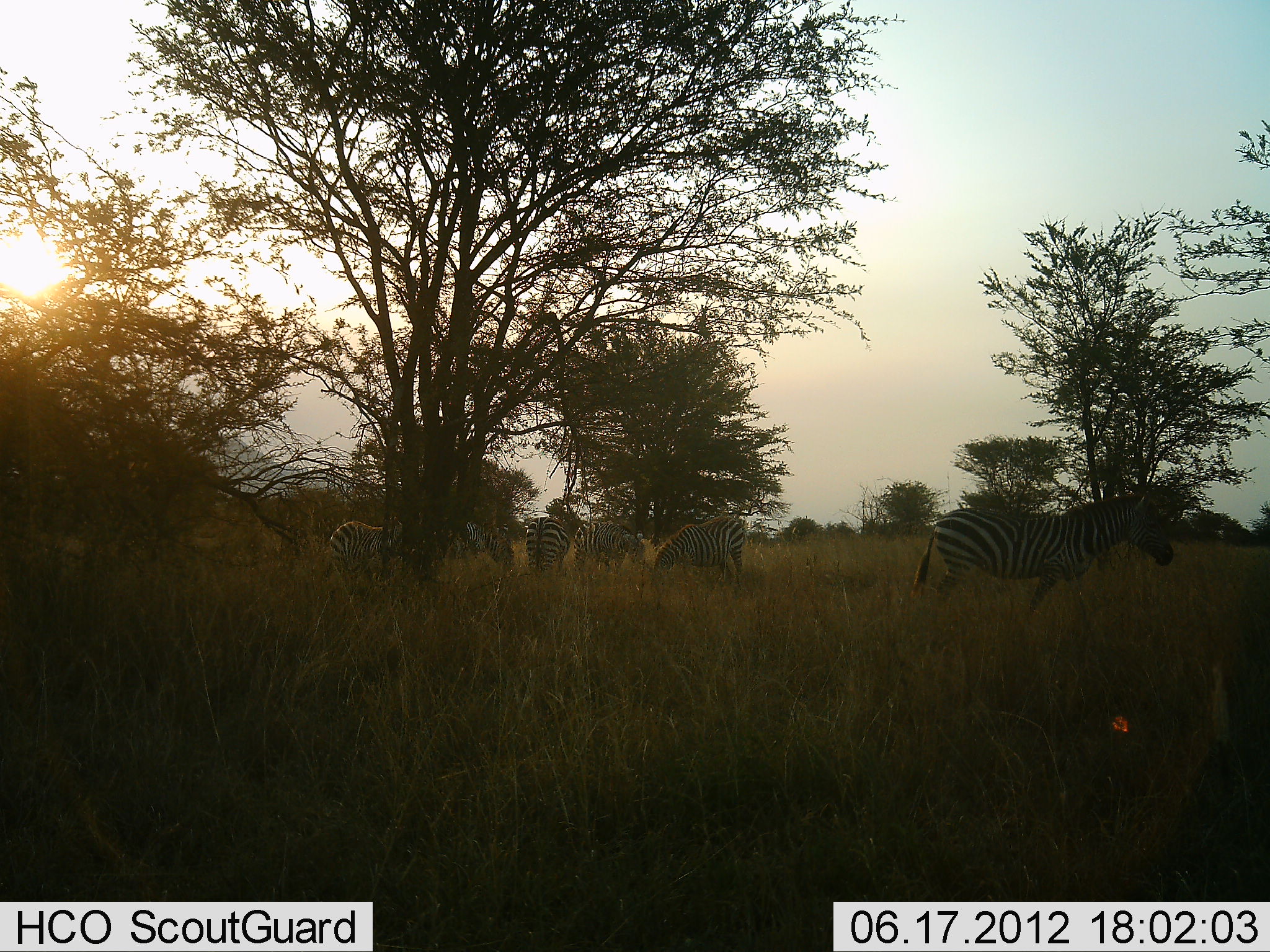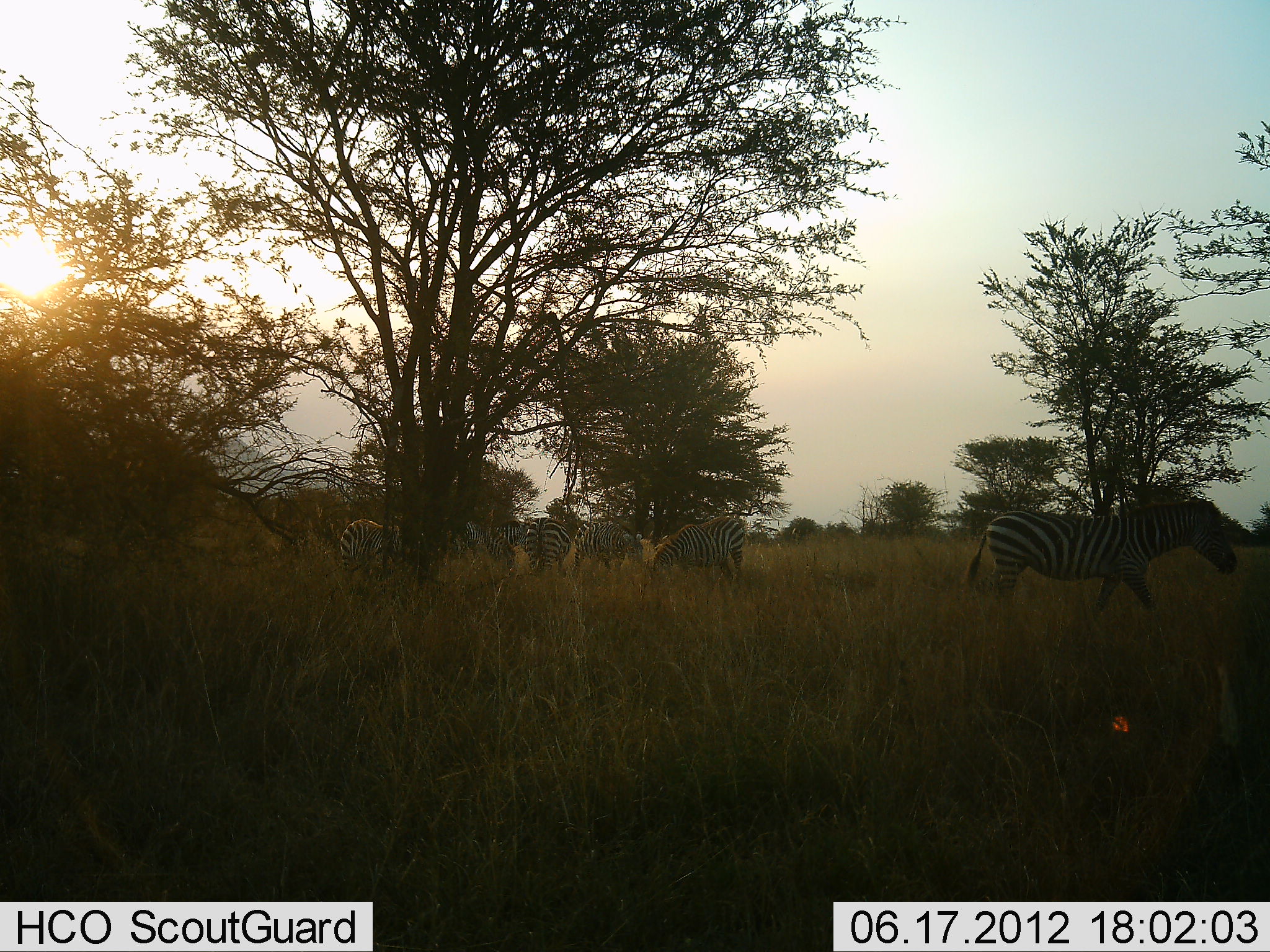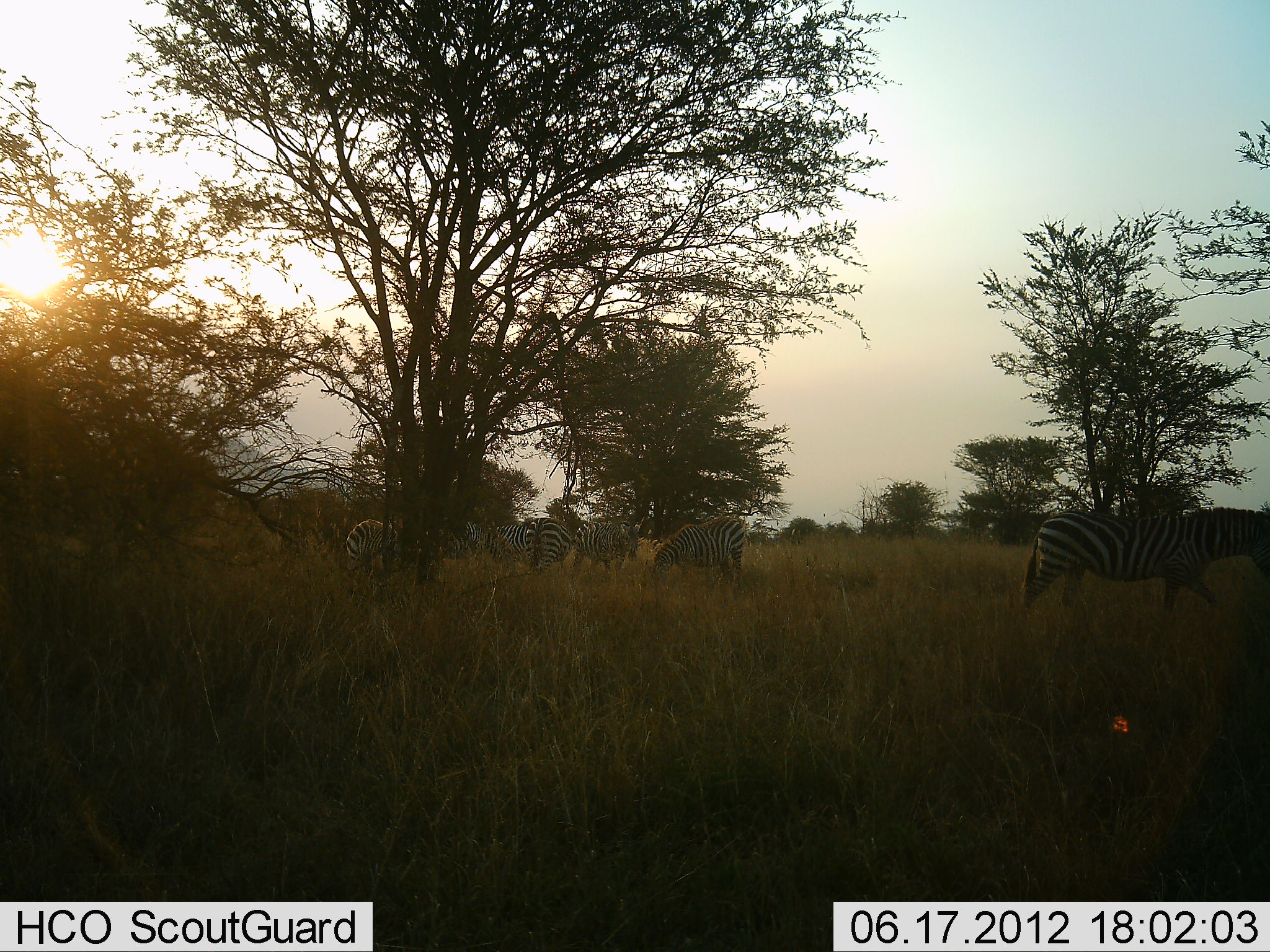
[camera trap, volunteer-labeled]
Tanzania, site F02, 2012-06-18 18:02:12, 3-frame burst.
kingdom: Animalia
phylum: Chordata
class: Mammalia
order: Perissodactyla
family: Equidae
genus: Equus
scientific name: Equus quagga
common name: plains zebra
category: zebra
Zebra (plains zebra) (Equus quagga), count 6. Behavior (volunteer vote fractions): standing 40%, resting 10%, moving 80%, interacting 0%. Young present (vote fraction): 0%. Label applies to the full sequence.